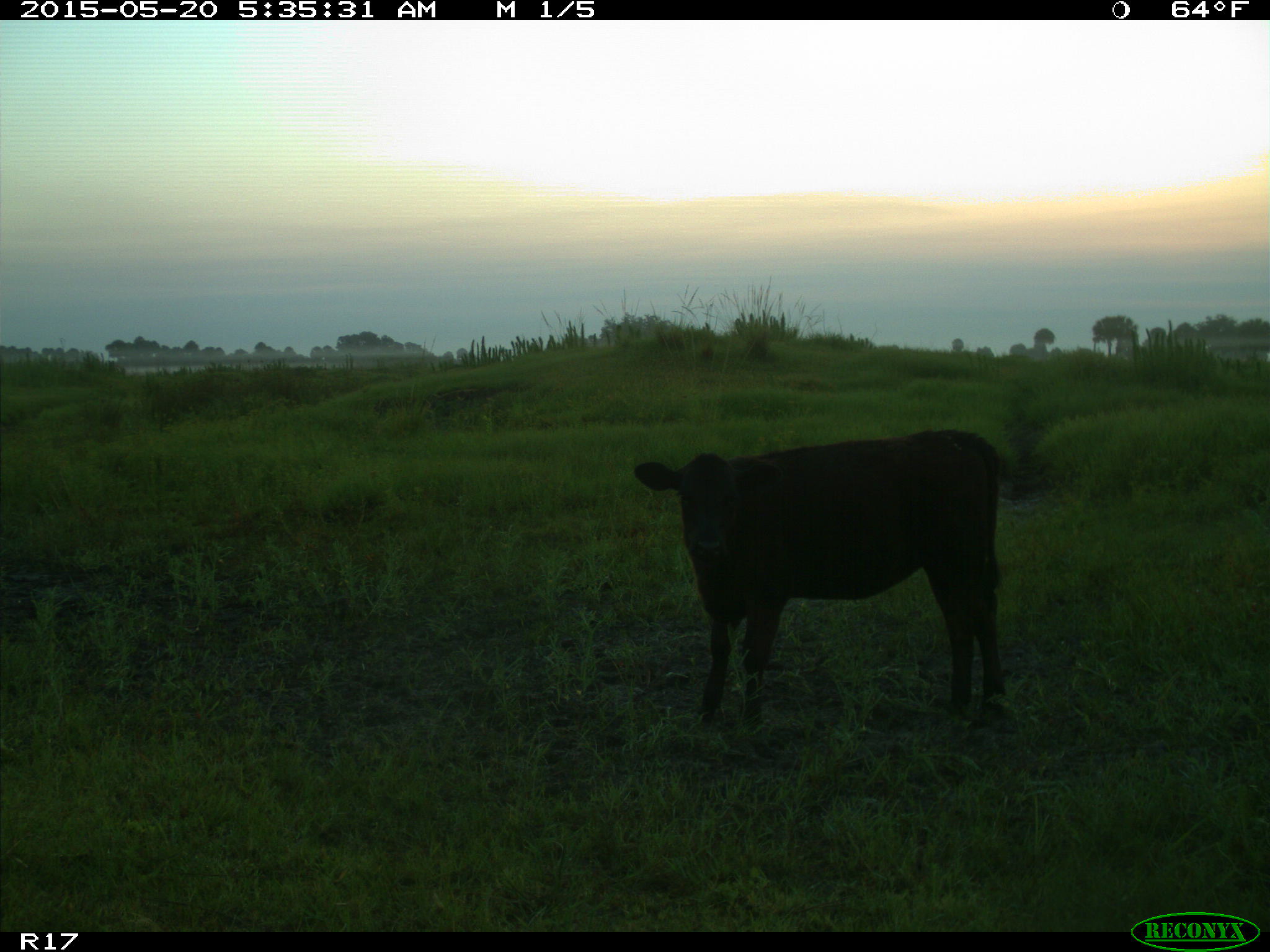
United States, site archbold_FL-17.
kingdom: Animalia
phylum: Chordata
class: Mammalia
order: Artiodactyla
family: Bovidae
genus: Bos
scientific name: Bos taurus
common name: domestic cow